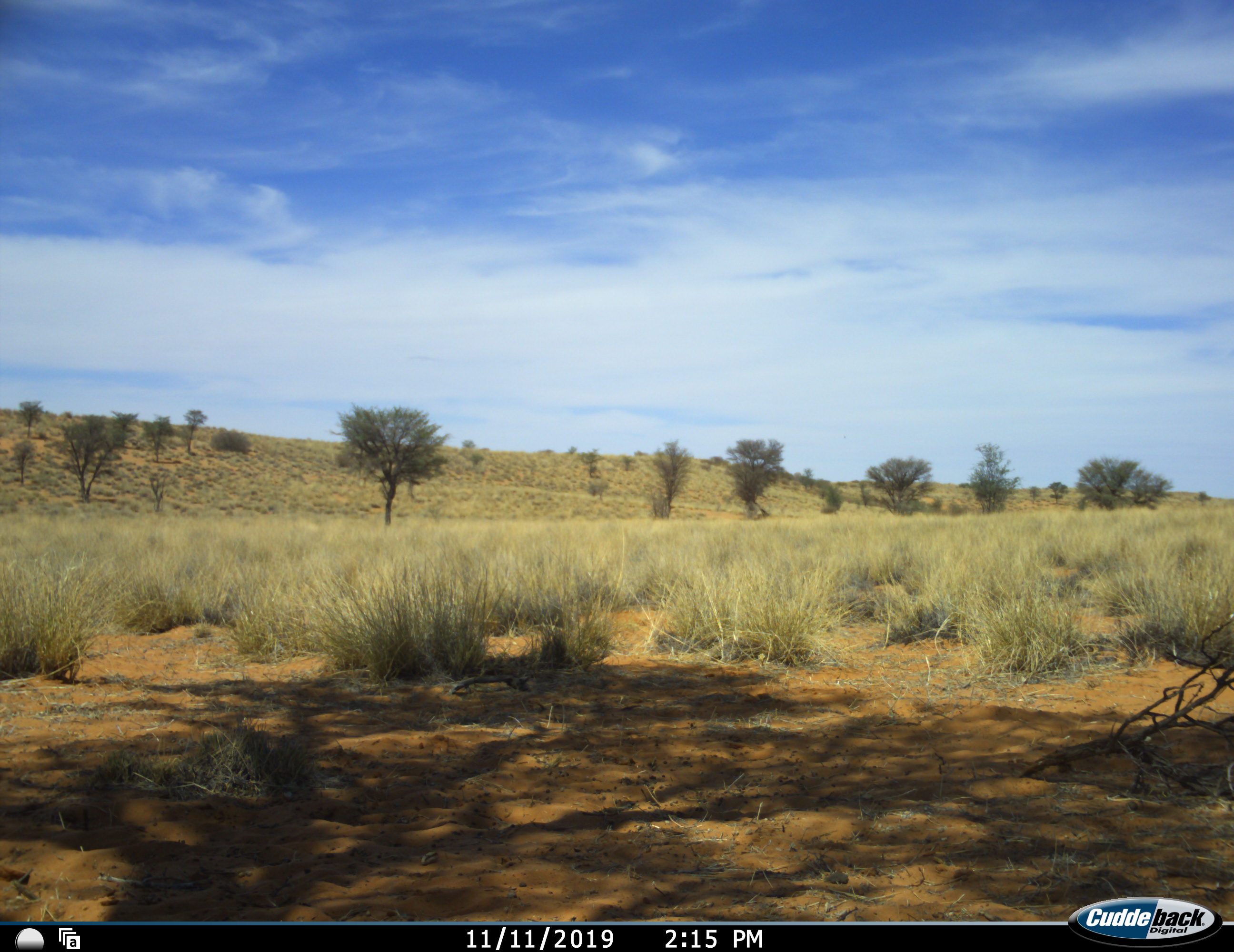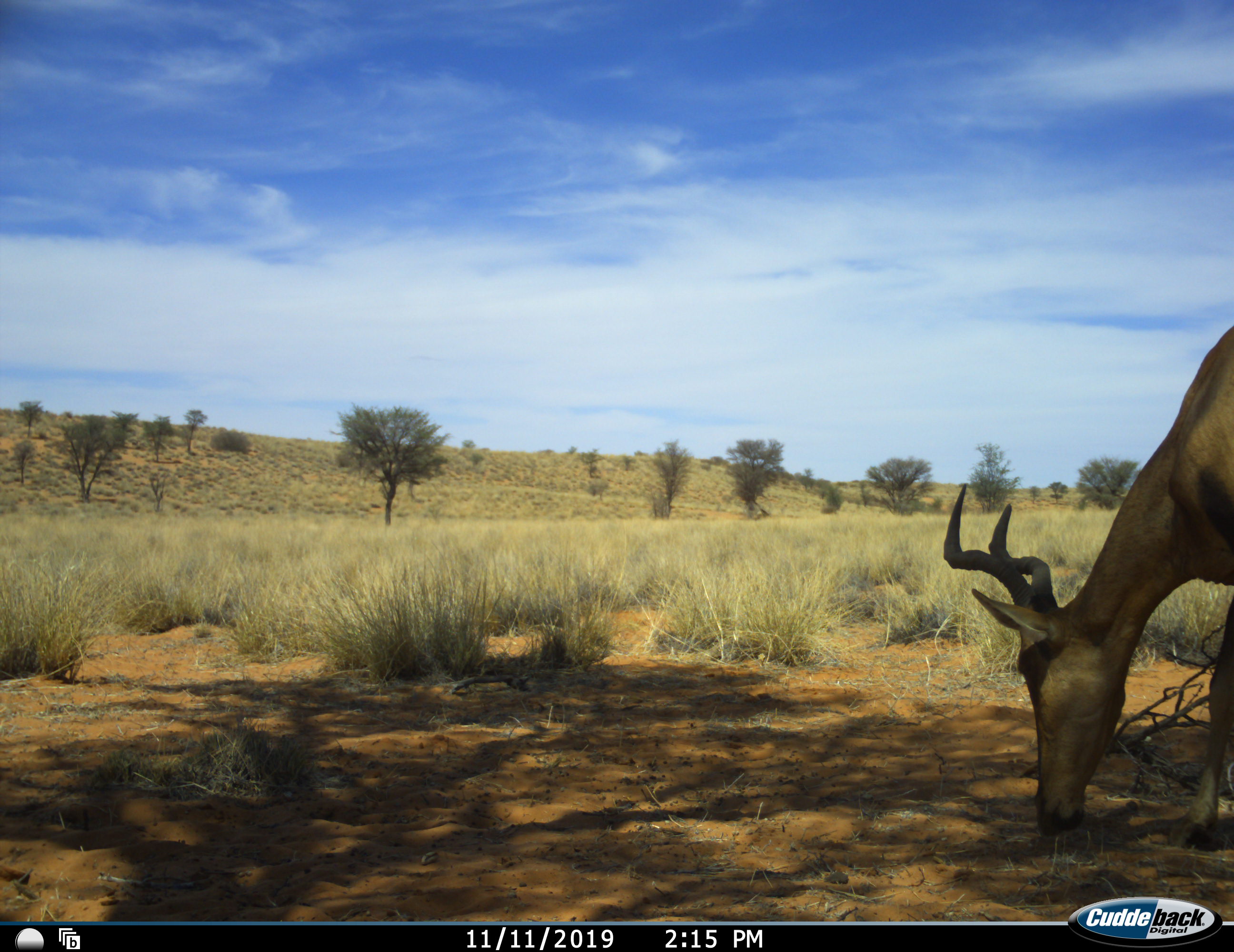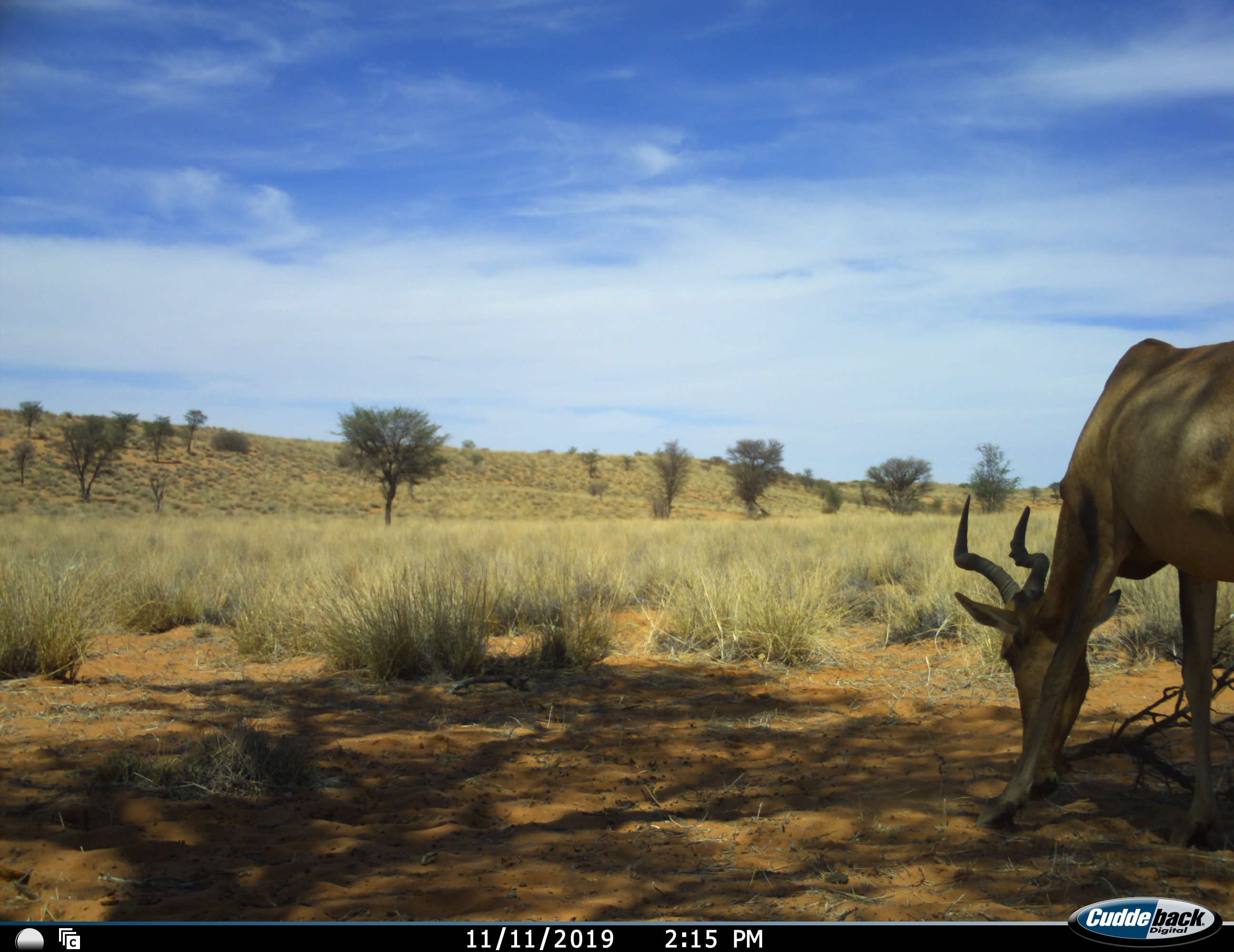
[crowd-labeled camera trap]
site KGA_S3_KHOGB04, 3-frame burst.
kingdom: Animalia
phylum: Chordata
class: Mammalia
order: Artiodactyla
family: Bovidae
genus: Alcelaphus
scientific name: Alcelaphus buselaphus caama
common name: red hartebeest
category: hartebeestred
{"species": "hartebeestred (red hartebeest) (Alcelaphus buselaphus caama)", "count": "1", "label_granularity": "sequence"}